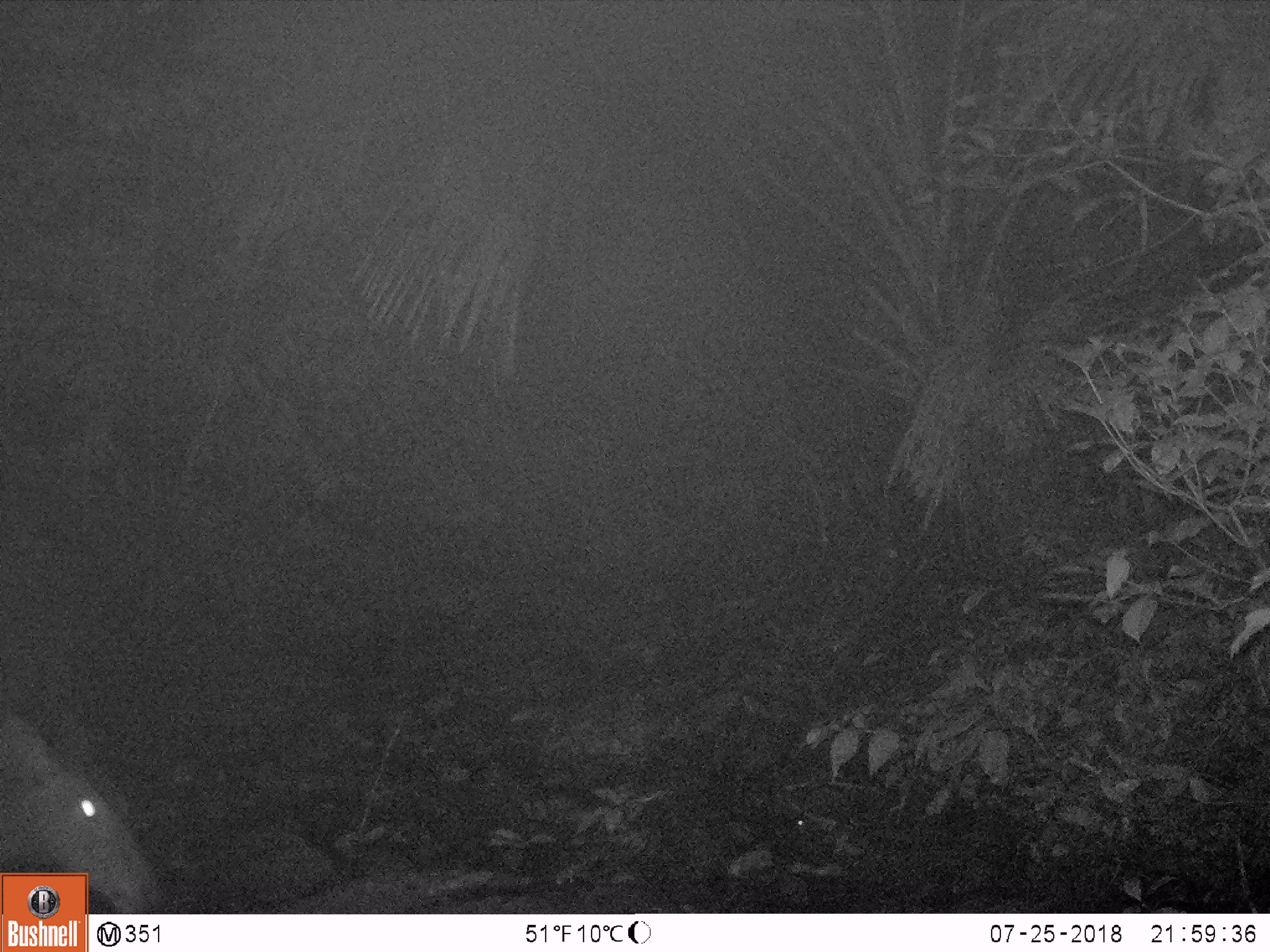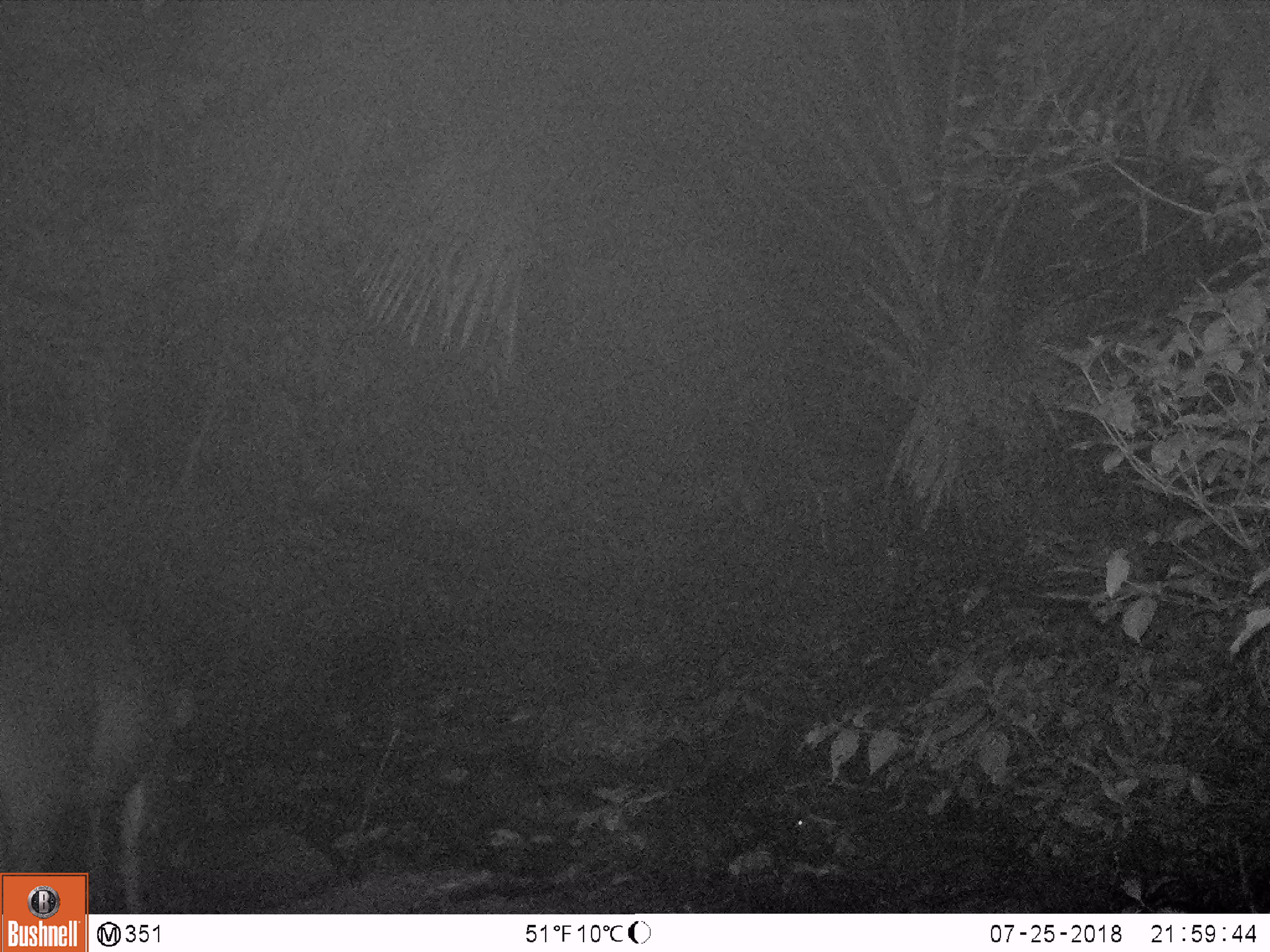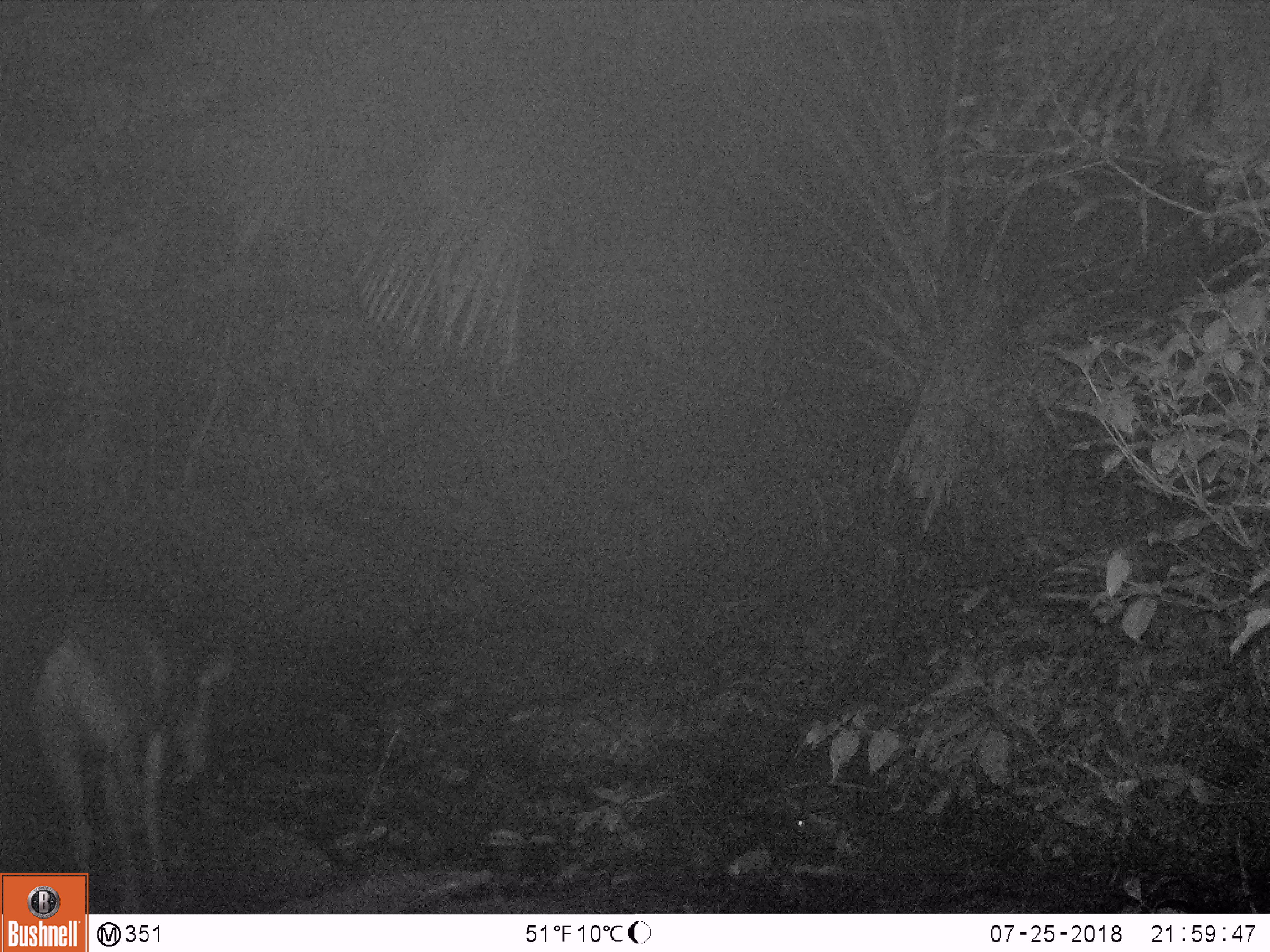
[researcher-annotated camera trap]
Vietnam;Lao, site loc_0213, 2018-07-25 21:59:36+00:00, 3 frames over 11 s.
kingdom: Animalia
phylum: Chordata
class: Mammalia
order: Artiodactyla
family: Cervidae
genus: Rusa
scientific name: Rusa unicolor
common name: sambar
Sambar (Rusa unicolor). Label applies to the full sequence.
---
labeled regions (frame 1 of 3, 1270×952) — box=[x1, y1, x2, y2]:
sambar: box=[0, 701, 161, 913]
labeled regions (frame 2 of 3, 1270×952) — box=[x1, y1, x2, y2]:
sambar: box=[0, 605, 209, 913]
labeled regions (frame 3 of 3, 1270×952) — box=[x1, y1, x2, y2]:
sambar: box=[18, 611, 236, 914]